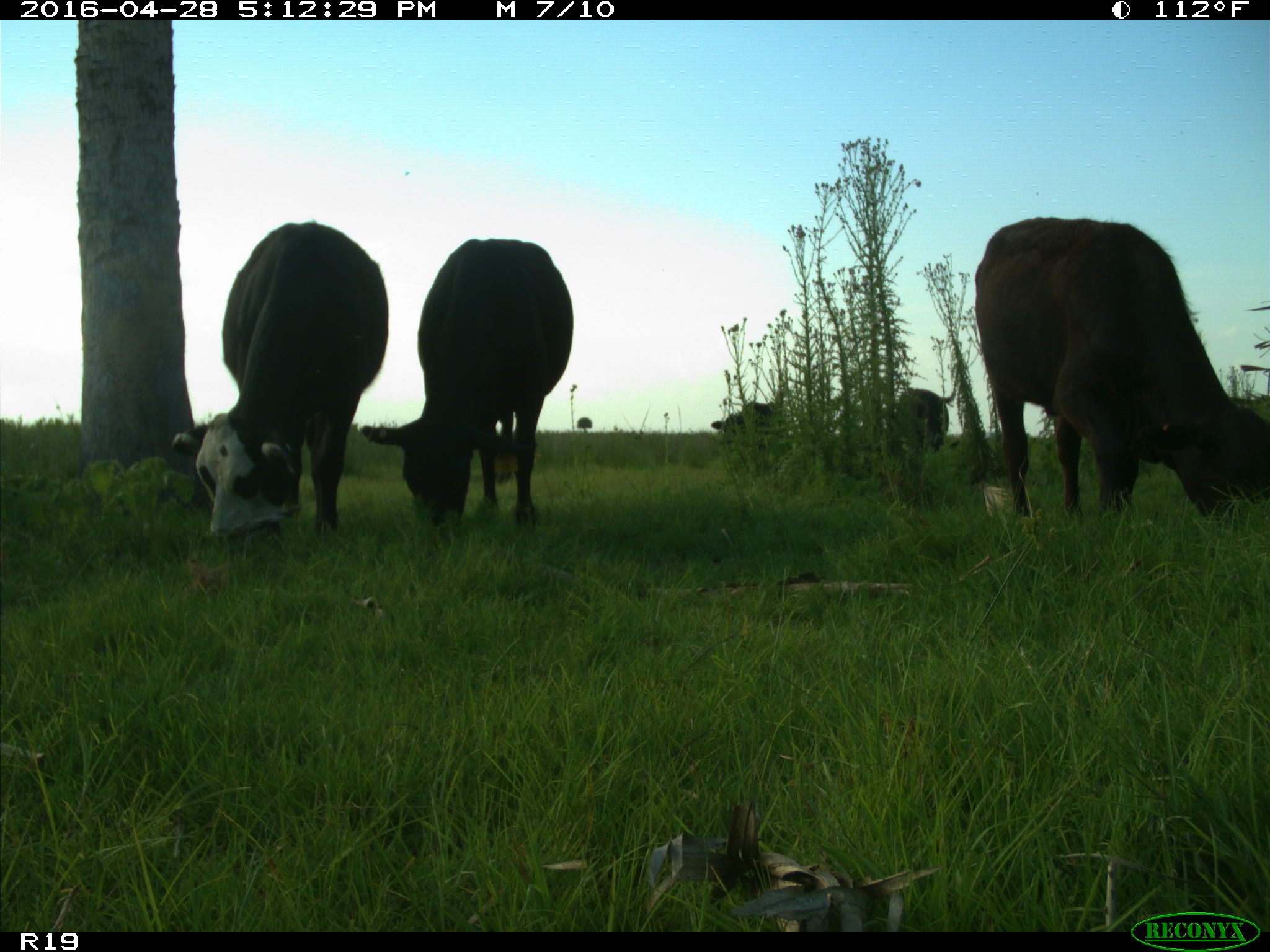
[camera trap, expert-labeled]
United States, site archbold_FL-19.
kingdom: Animalia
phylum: Chordata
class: Mammalia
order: Artiodactyla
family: Bovidae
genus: Bos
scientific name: Bos taurus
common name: domestic cow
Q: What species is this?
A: Bos taurus (domestic cow).